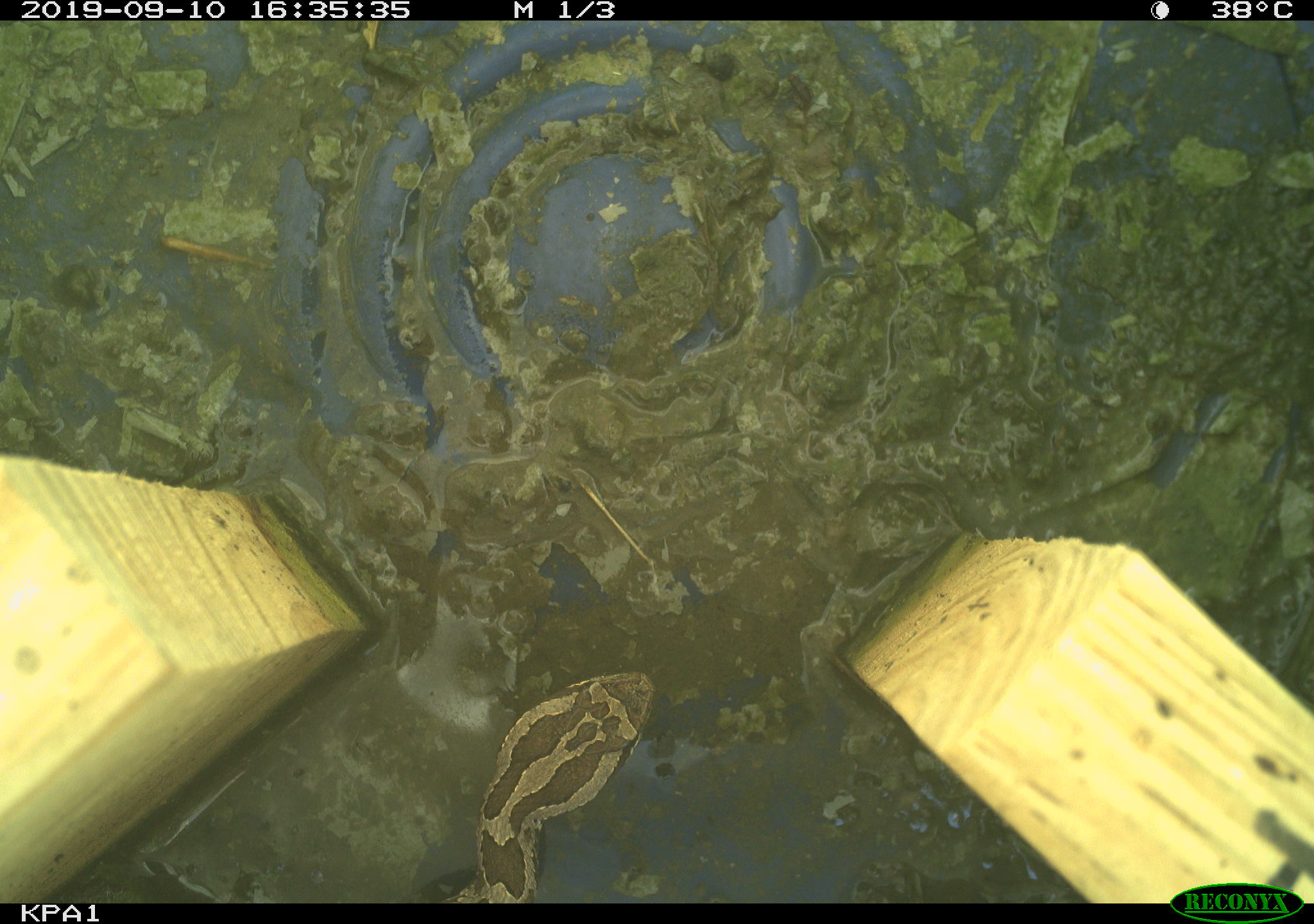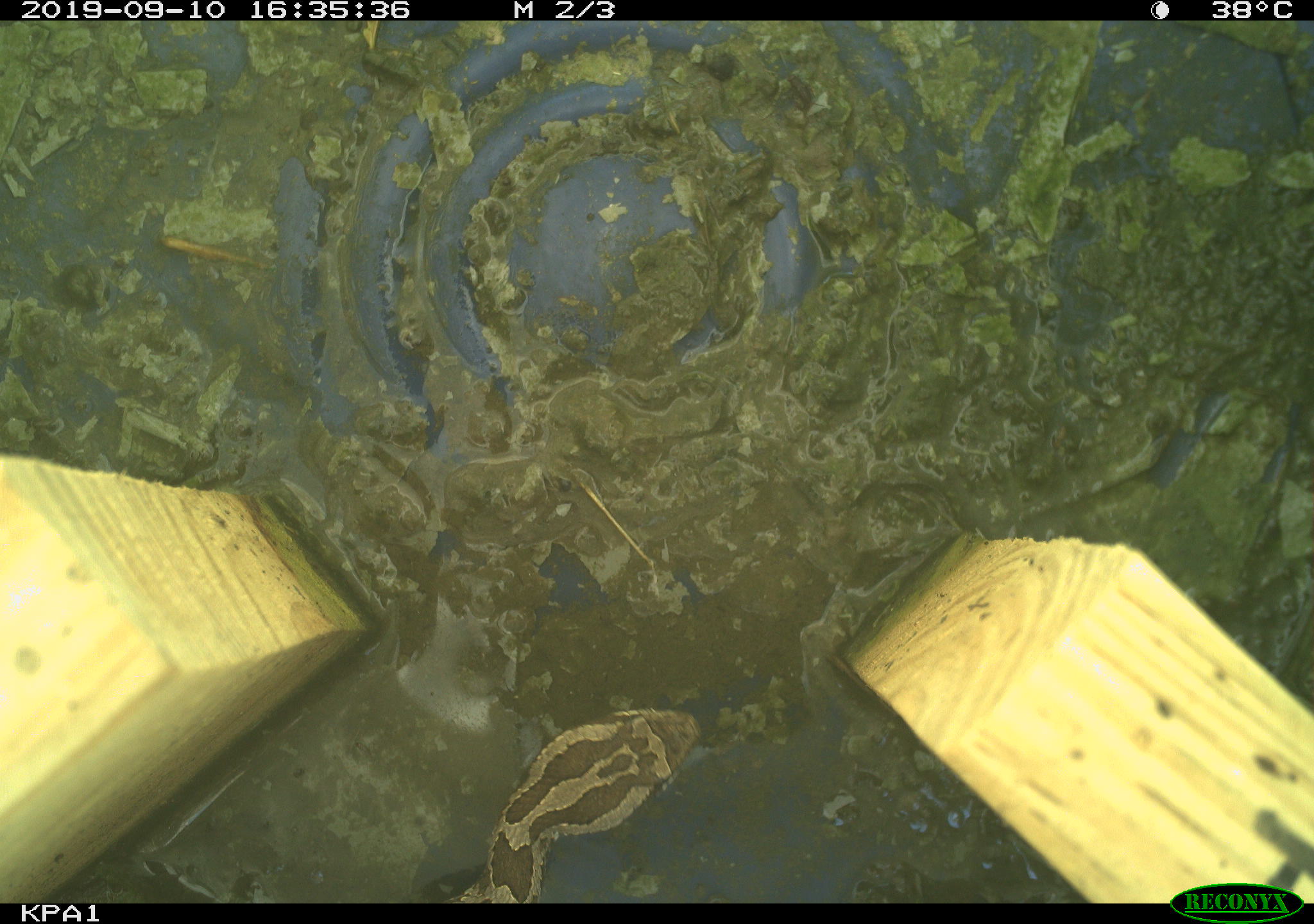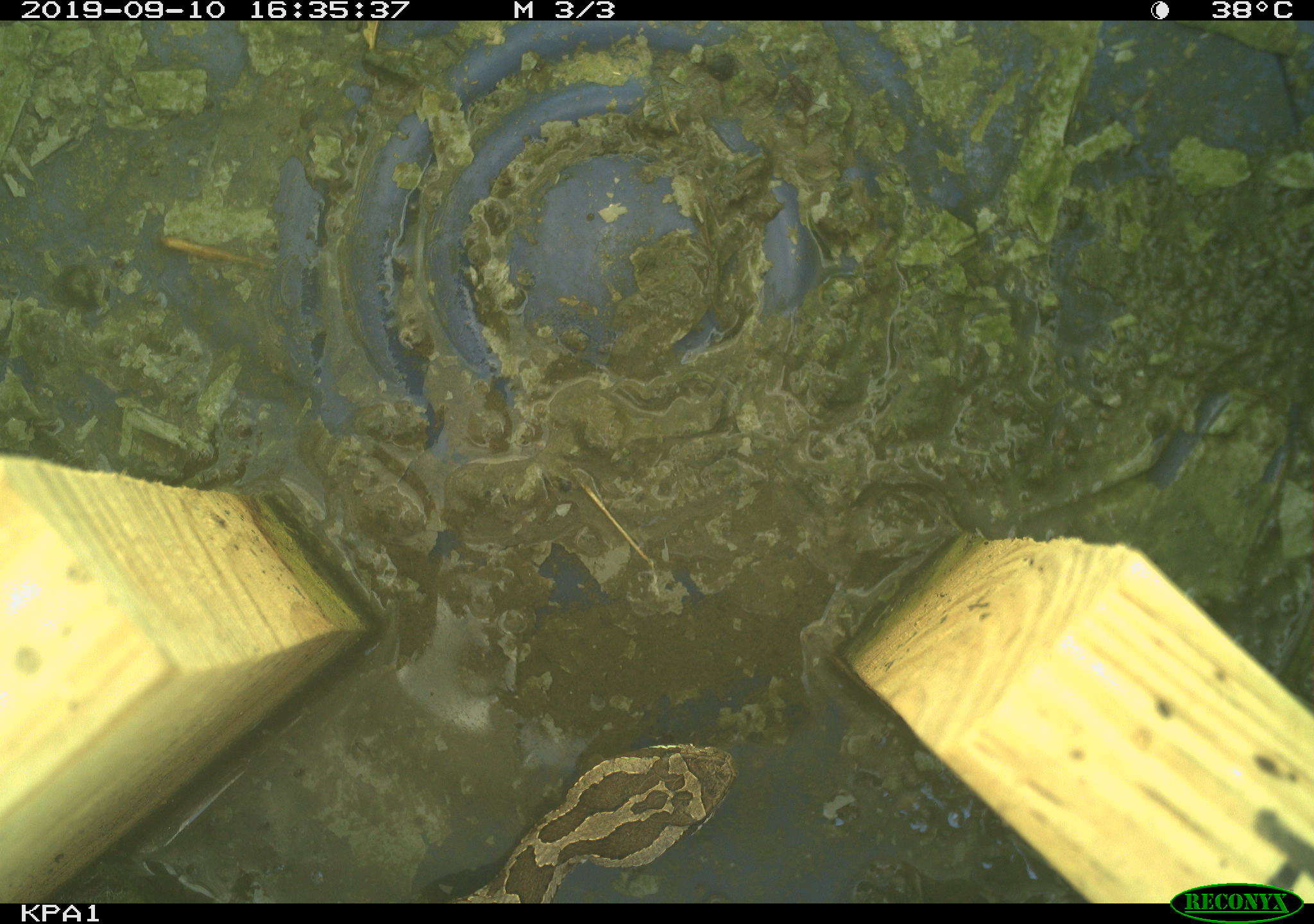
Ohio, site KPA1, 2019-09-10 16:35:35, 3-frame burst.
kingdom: Animalia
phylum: Chordata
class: Reptilia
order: Squamata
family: Viperidae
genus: Sistrurus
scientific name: Sistrurus catenatus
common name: eastern massasauga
Eastern massasauga (Sistrurus catenatus).